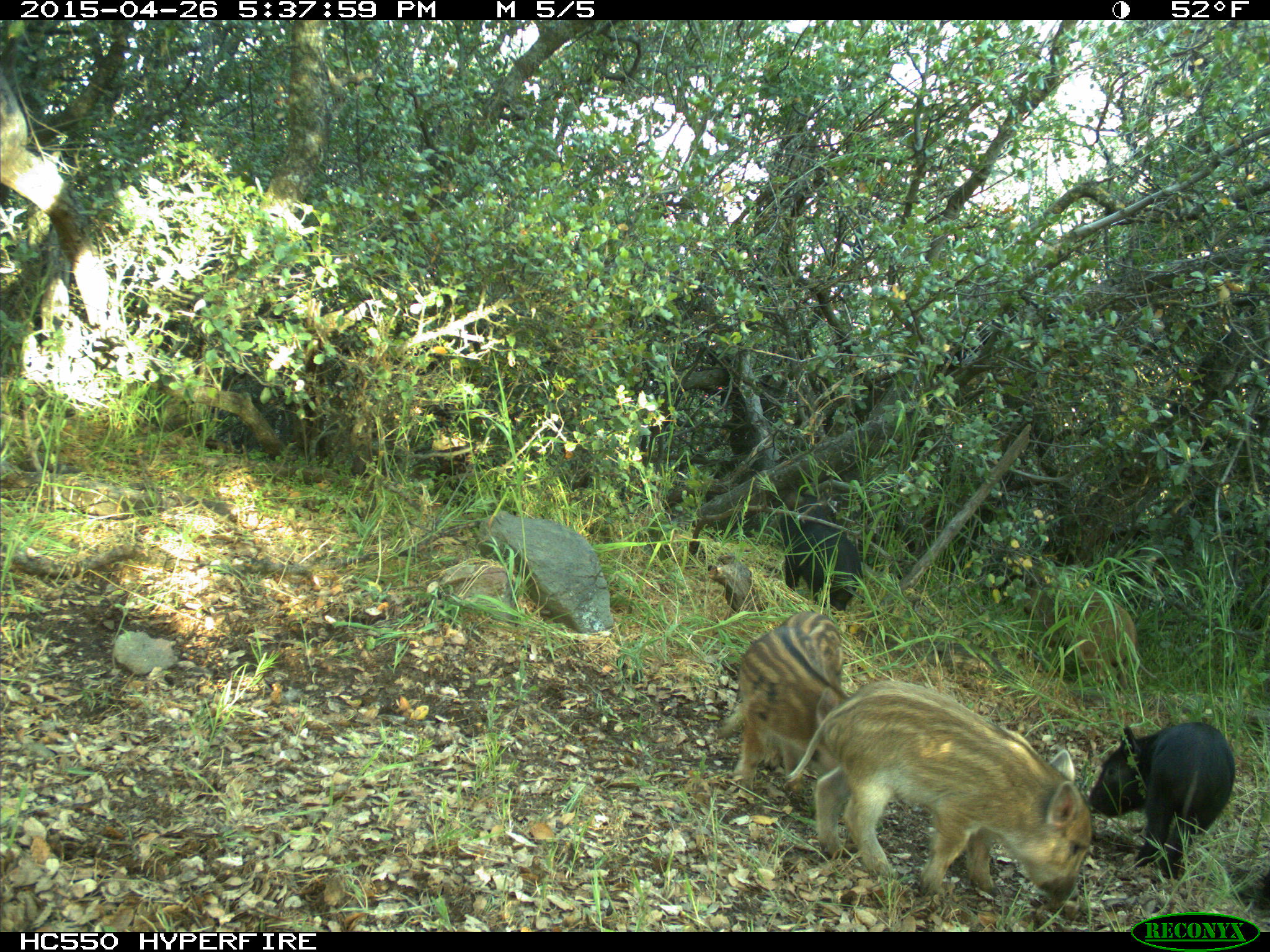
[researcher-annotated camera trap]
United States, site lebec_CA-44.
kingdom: Animalia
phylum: Chordata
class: Mammalia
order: Artiodactyla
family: Suidae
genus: Sus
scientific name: Sus scrofa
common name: wild boar